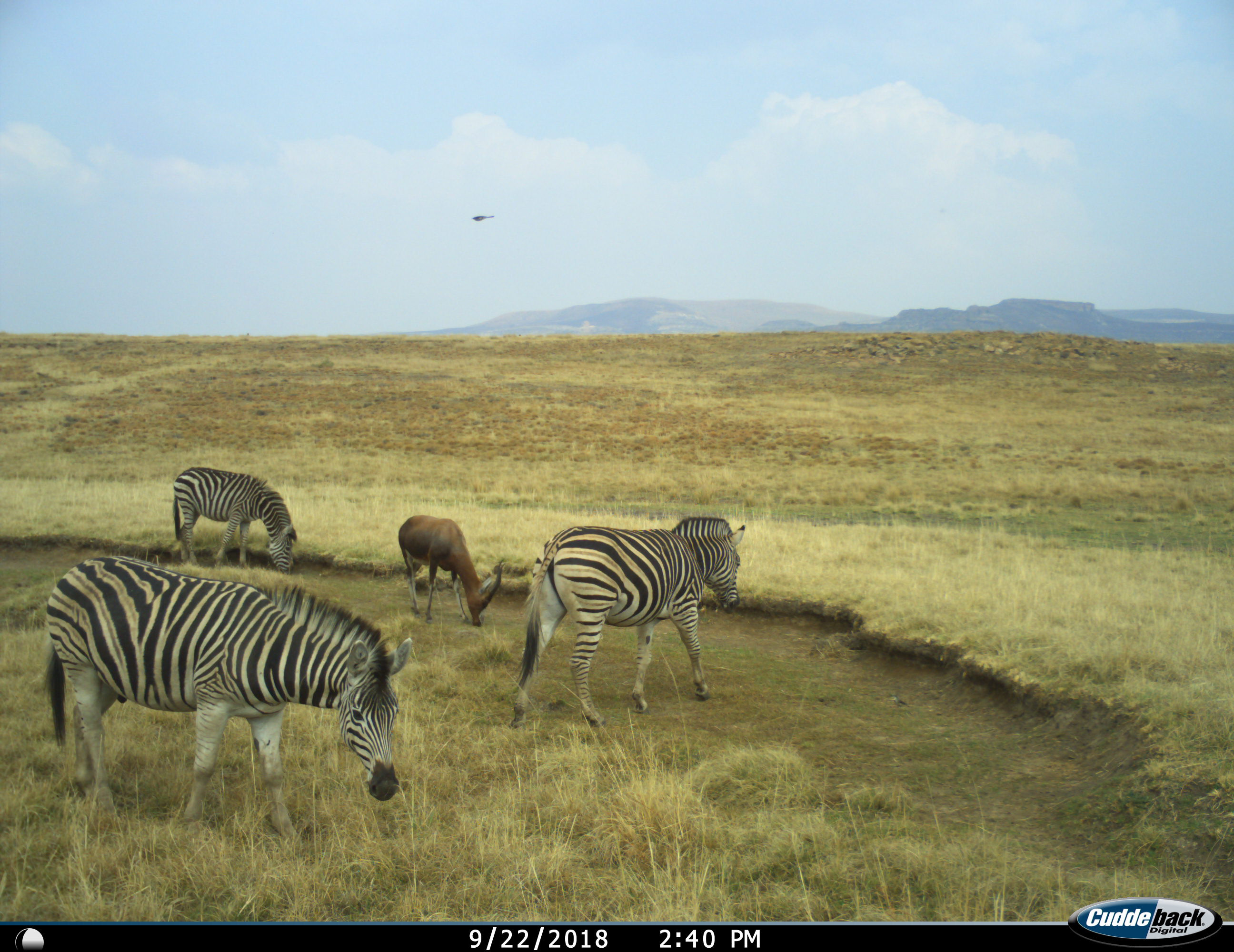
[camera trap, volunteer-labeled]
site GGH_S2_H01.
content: unidentified animal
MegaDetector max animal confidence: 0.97